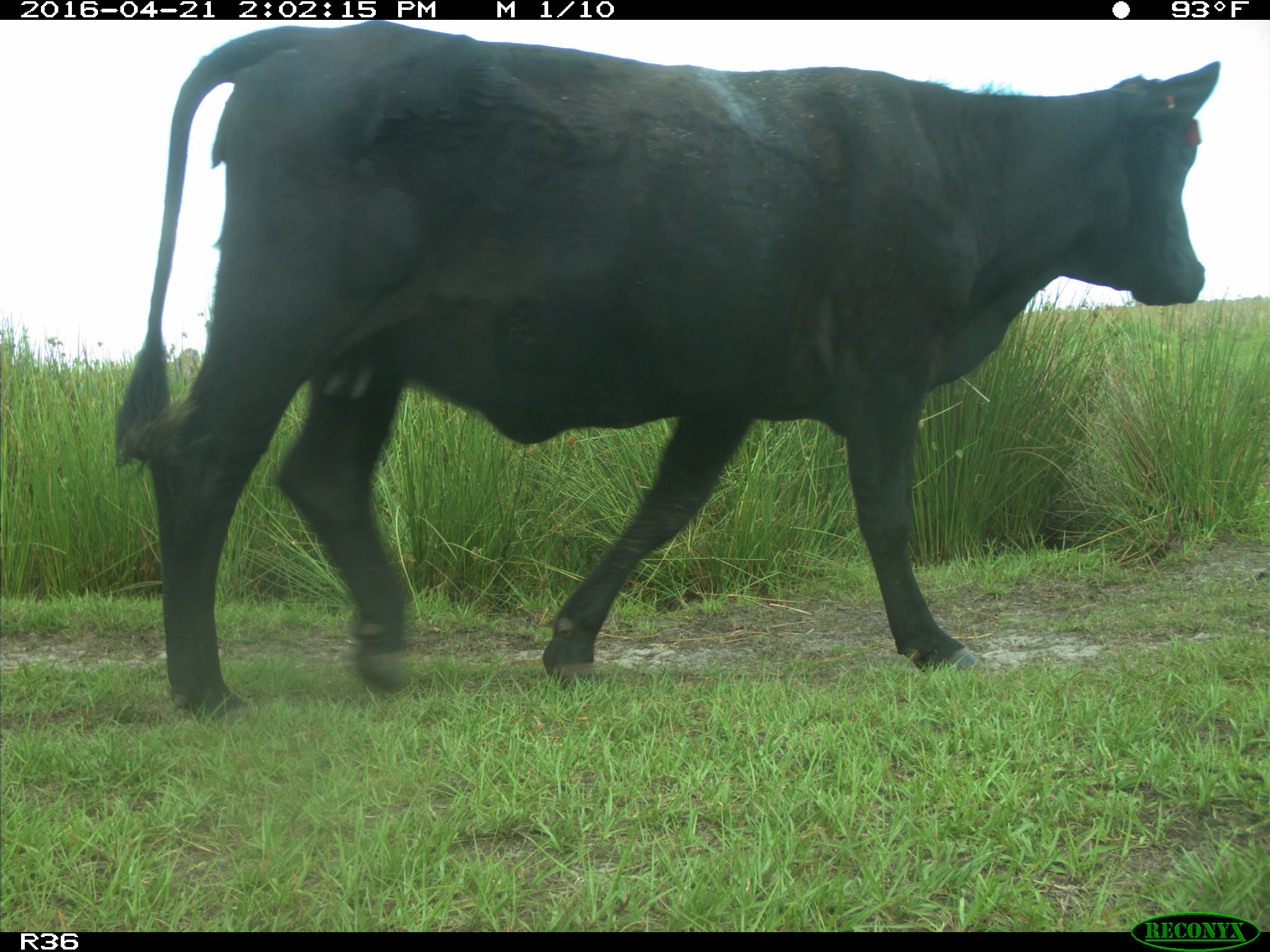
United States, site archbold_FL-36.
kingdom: Animalia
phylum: Chordata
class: Mammalia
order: Artiodactyla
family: Bovidae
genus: Bos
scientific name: Bos taurus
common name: domestic cow